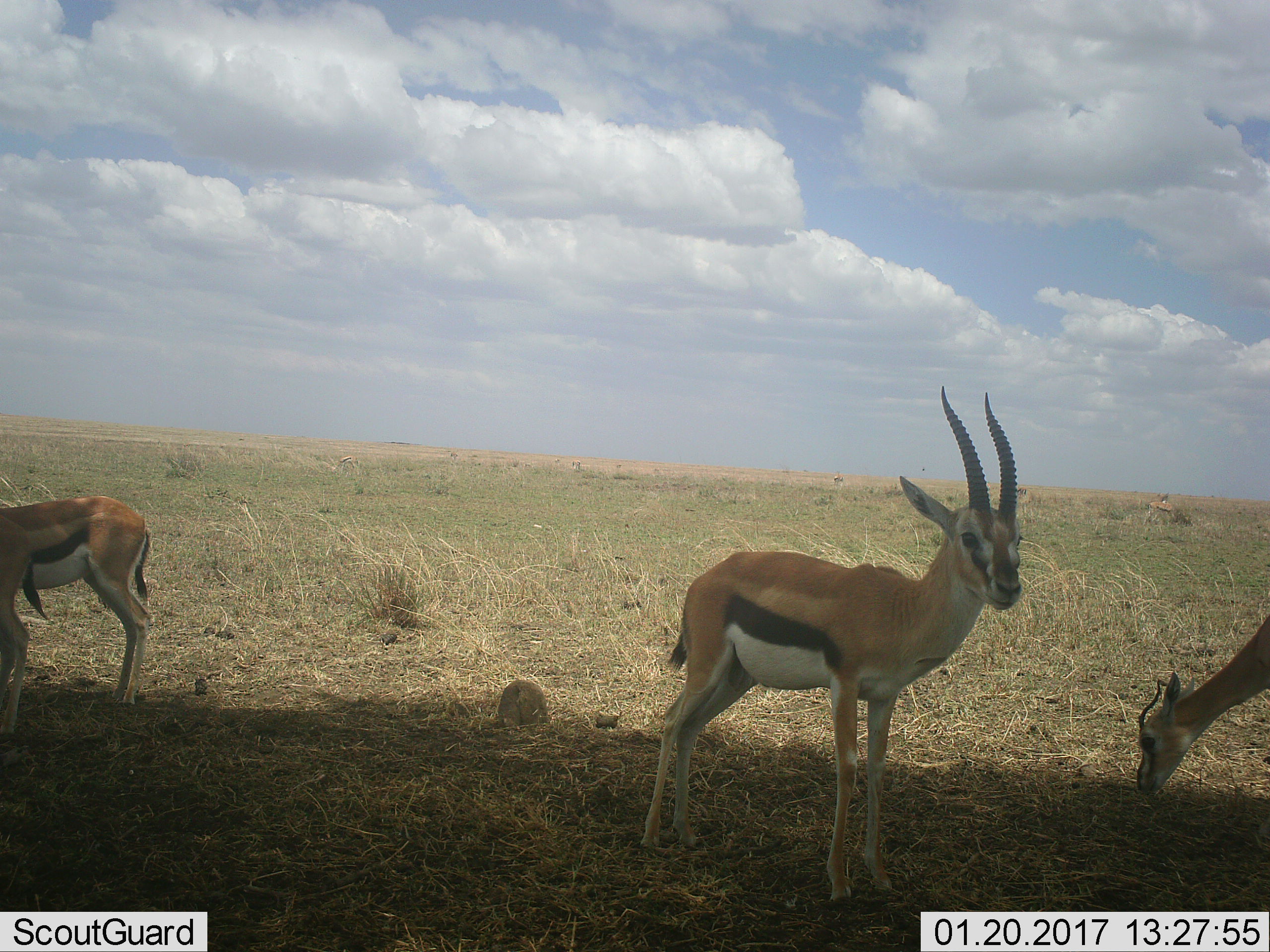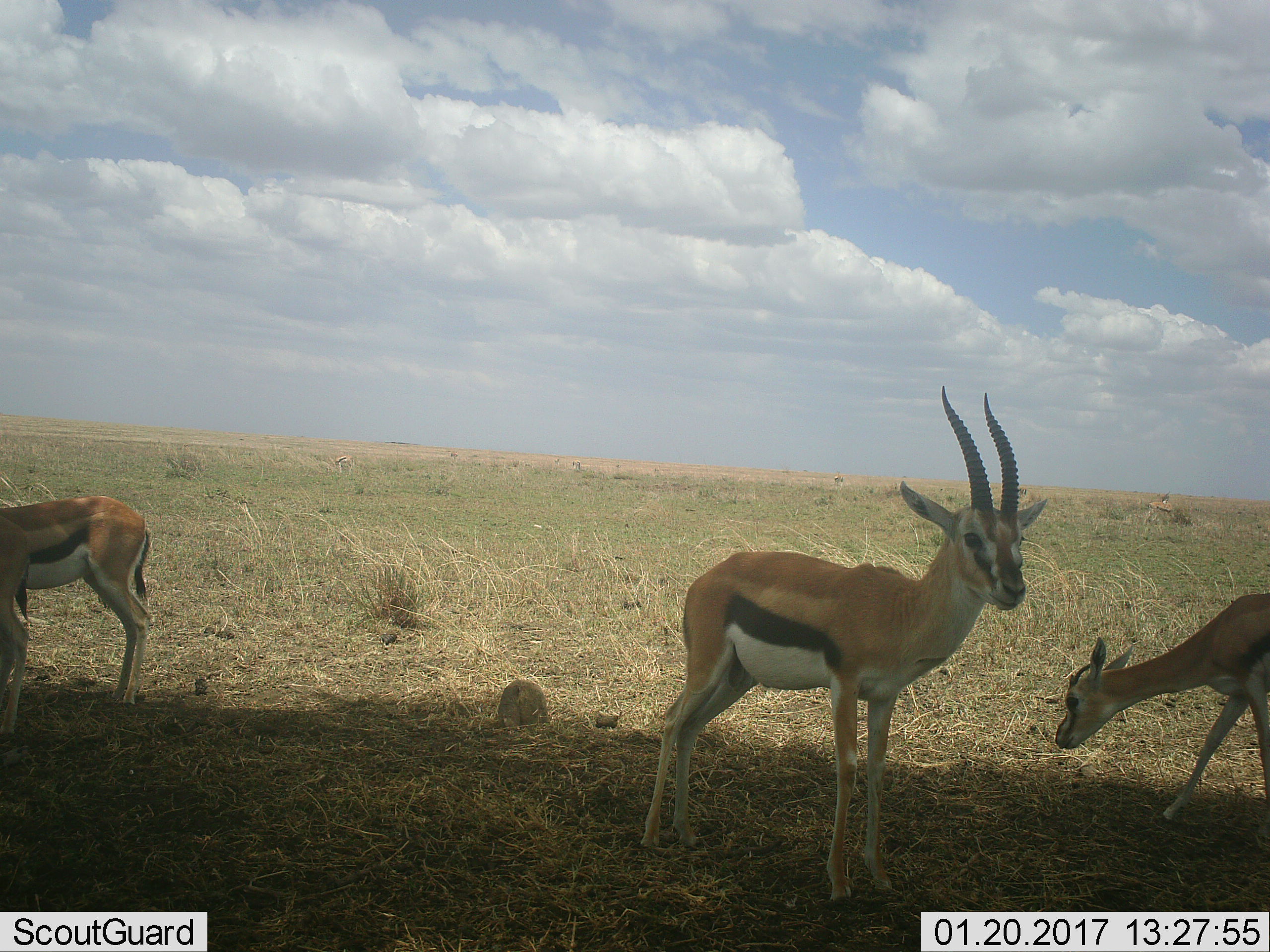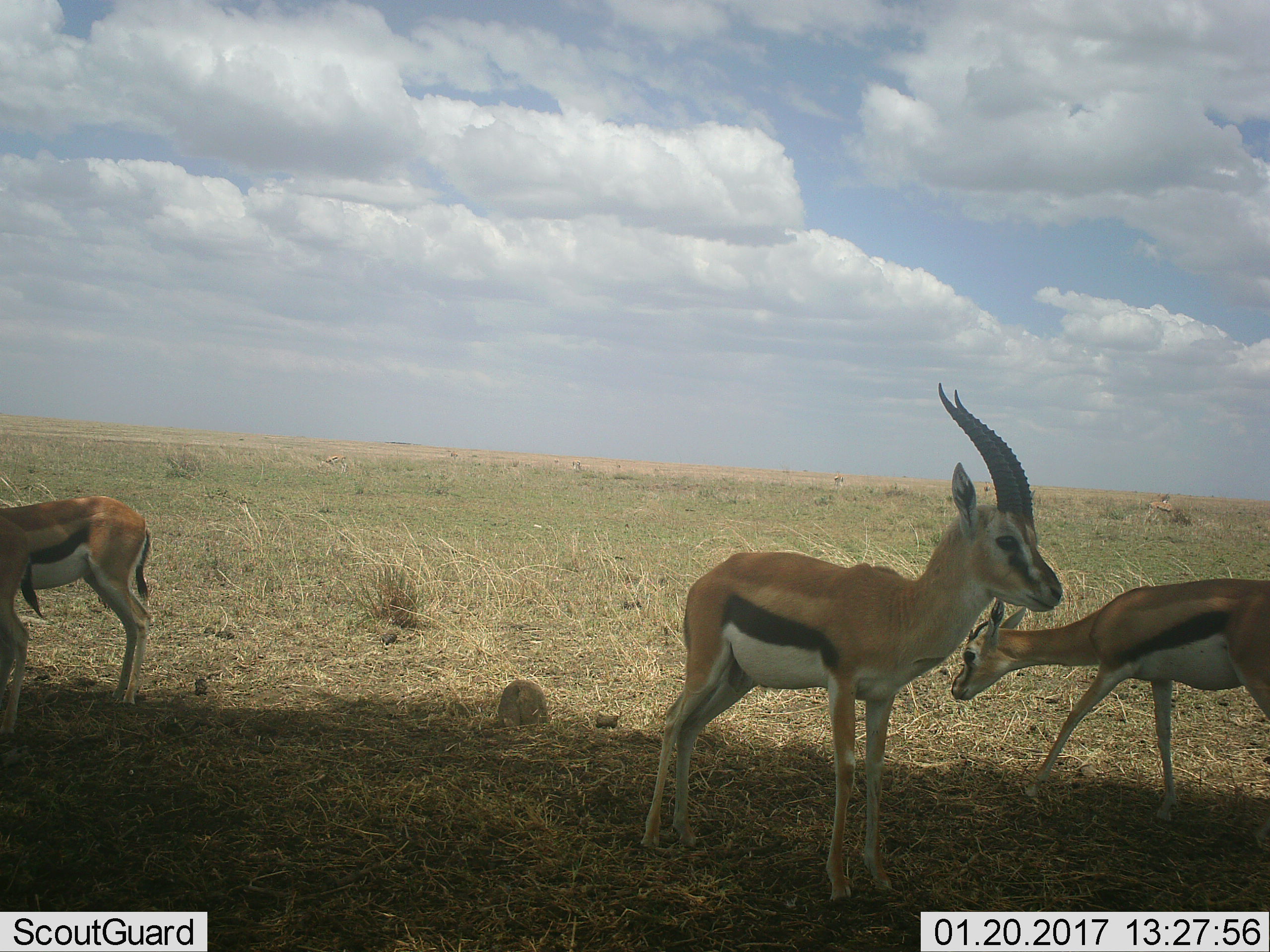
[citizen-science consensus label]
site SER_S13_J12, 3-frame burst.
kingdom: Animalia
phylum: Chordata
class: Mammalia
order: Artiodactyla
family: Bovidae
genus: Eudorcas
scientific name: Eudorcas thomsonii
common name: thomson's gazelle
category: gazellethomsons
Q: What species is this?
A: Gazellethomsons (thomson's gazelle) (Eudorcas thomsonii).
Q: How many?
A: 4.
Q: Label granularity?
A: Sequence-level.